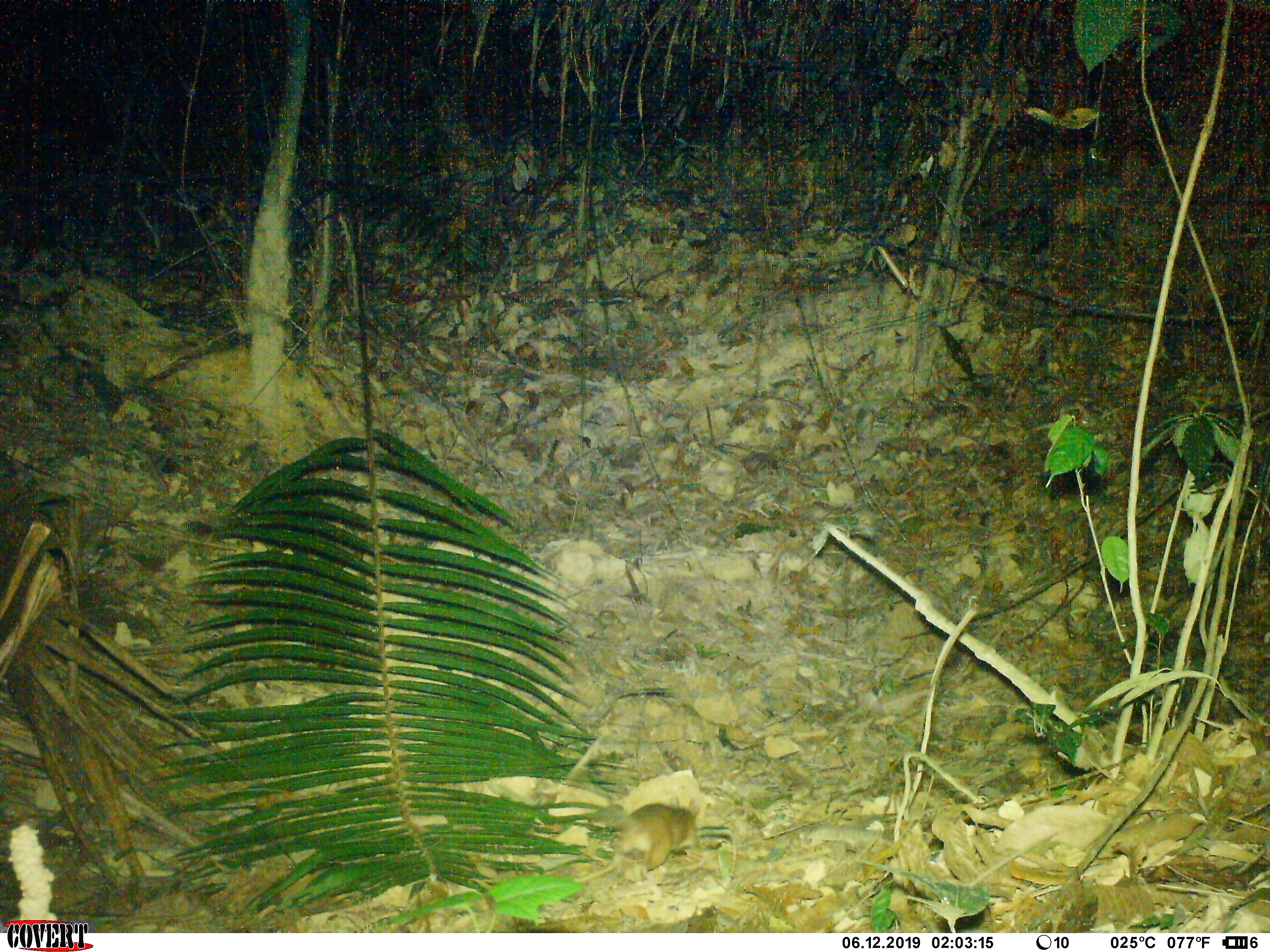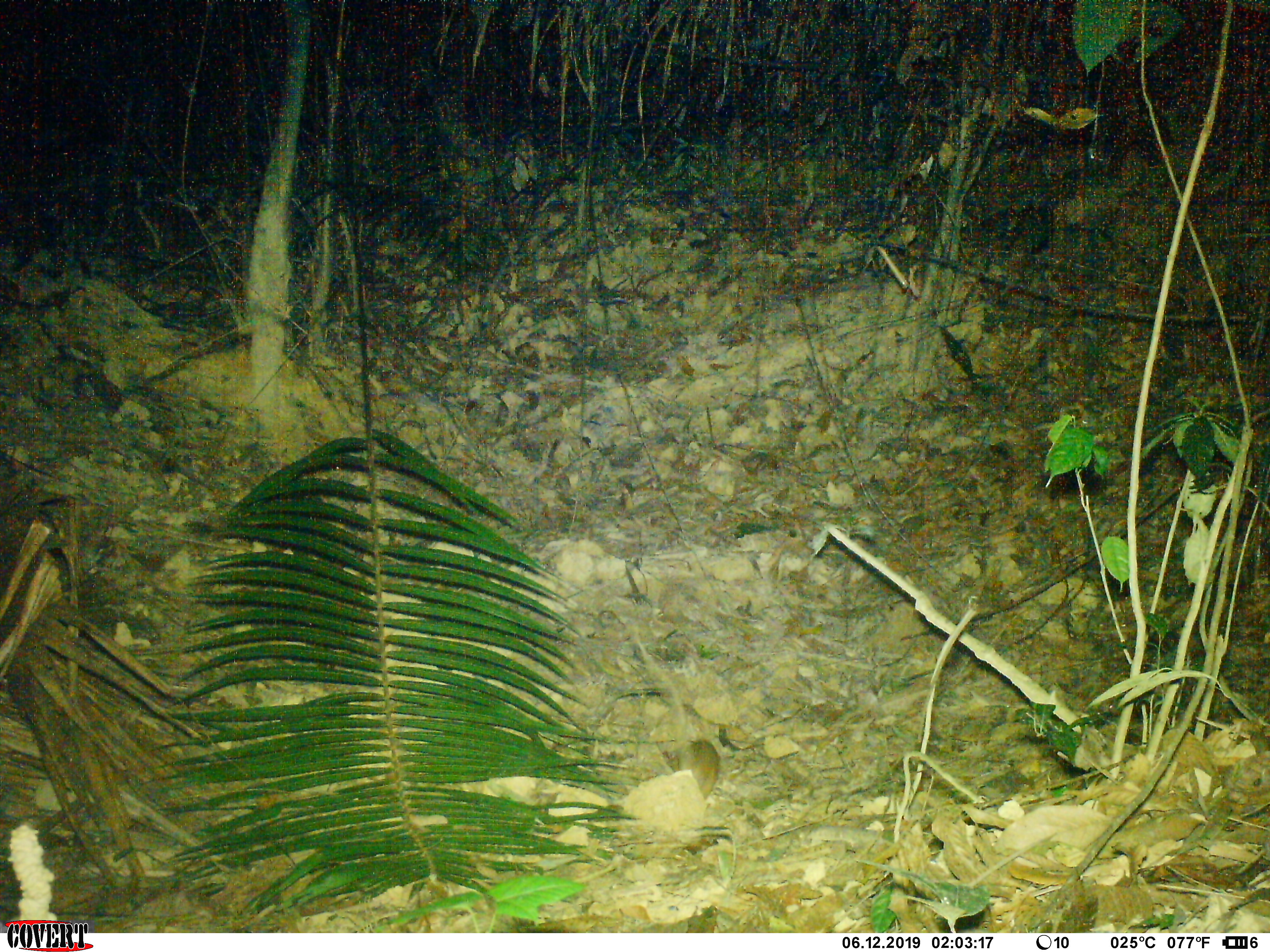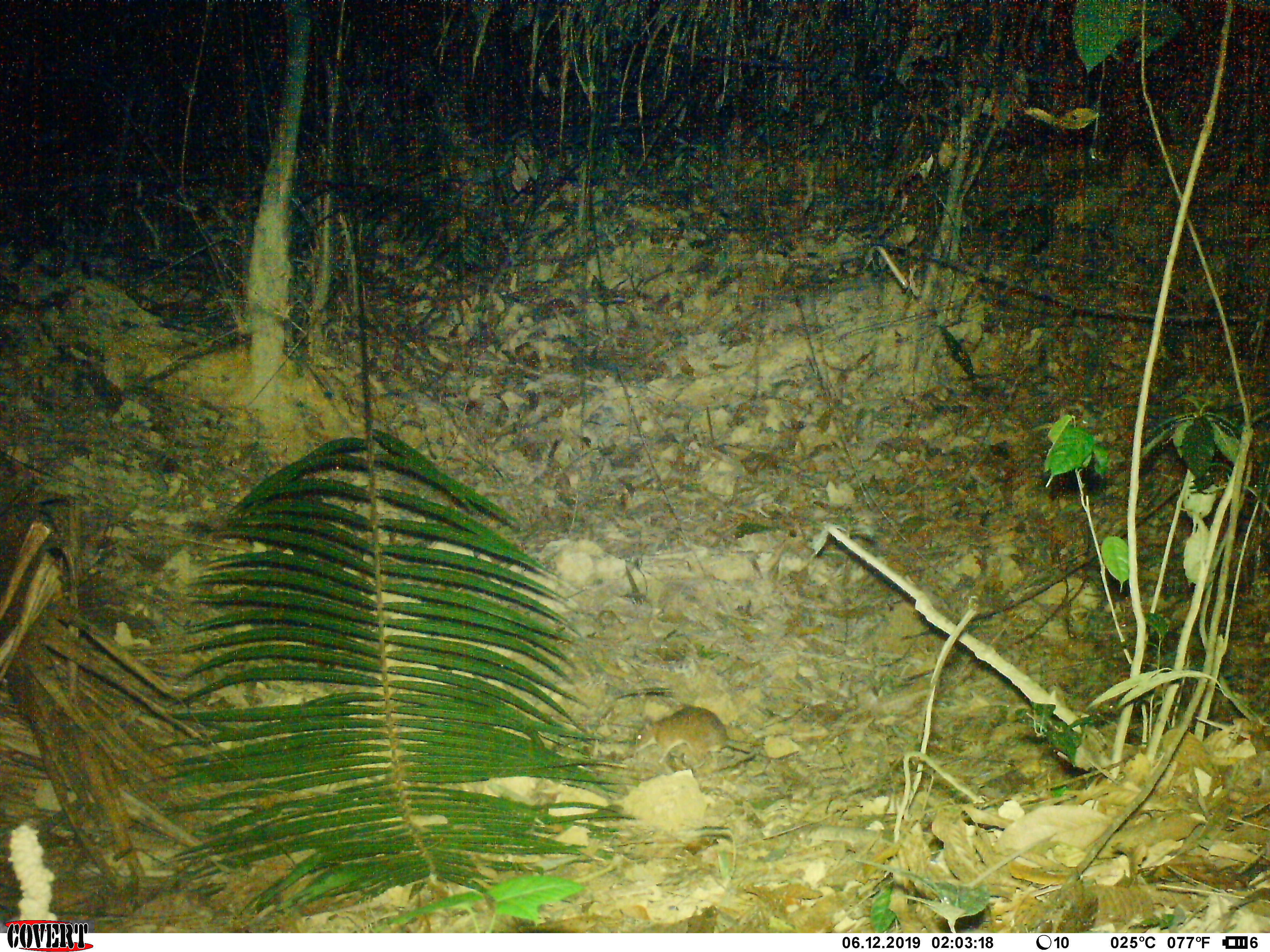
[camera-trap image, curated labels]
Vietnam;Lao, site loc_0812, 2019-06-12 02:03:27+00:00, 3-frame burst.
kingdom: Animalia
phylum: Chordata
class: Mammalia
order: Rodentia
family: Muridae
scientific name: Muridae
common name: old-world mice and rats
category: unidentified murid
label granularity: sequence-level